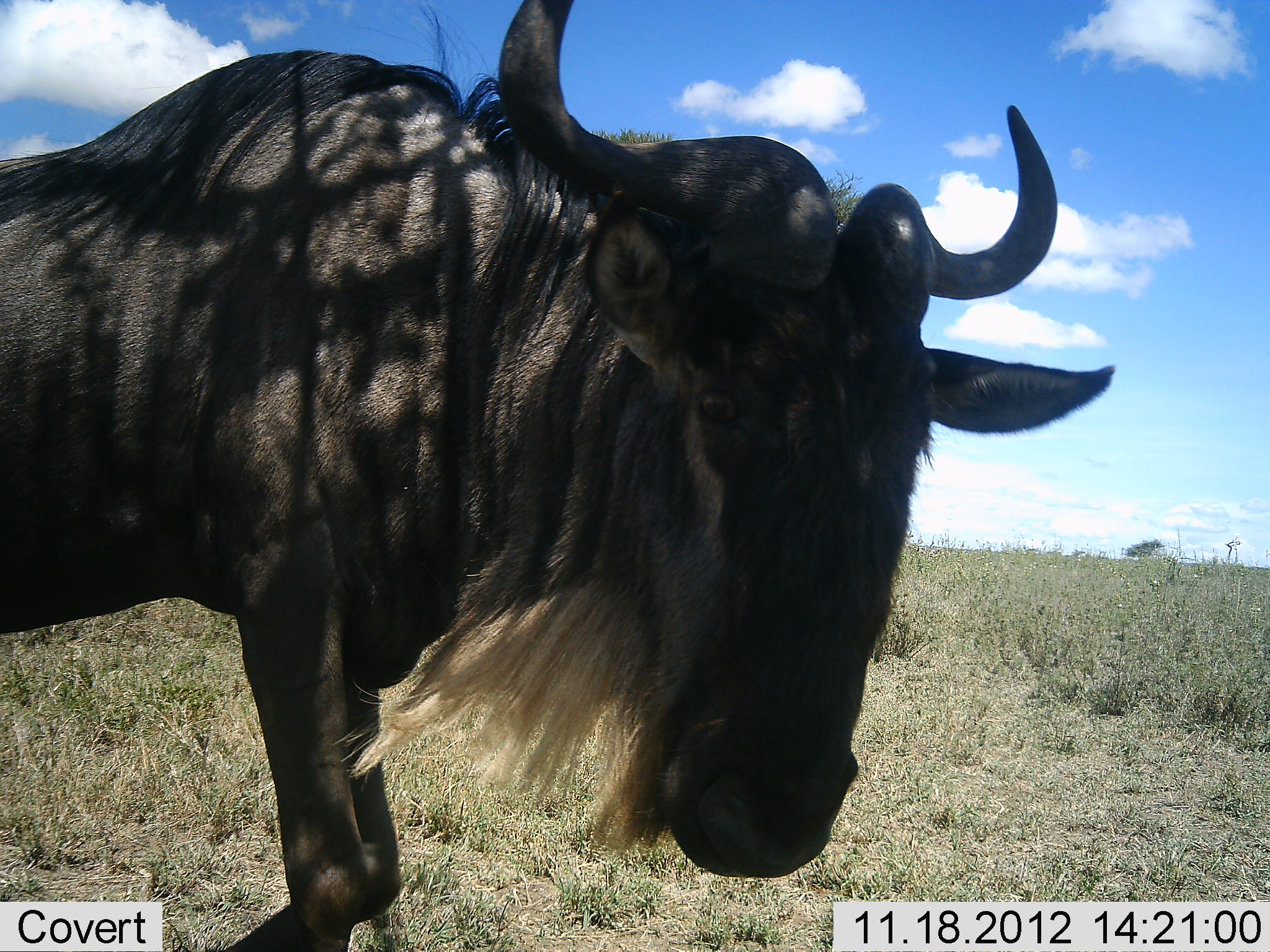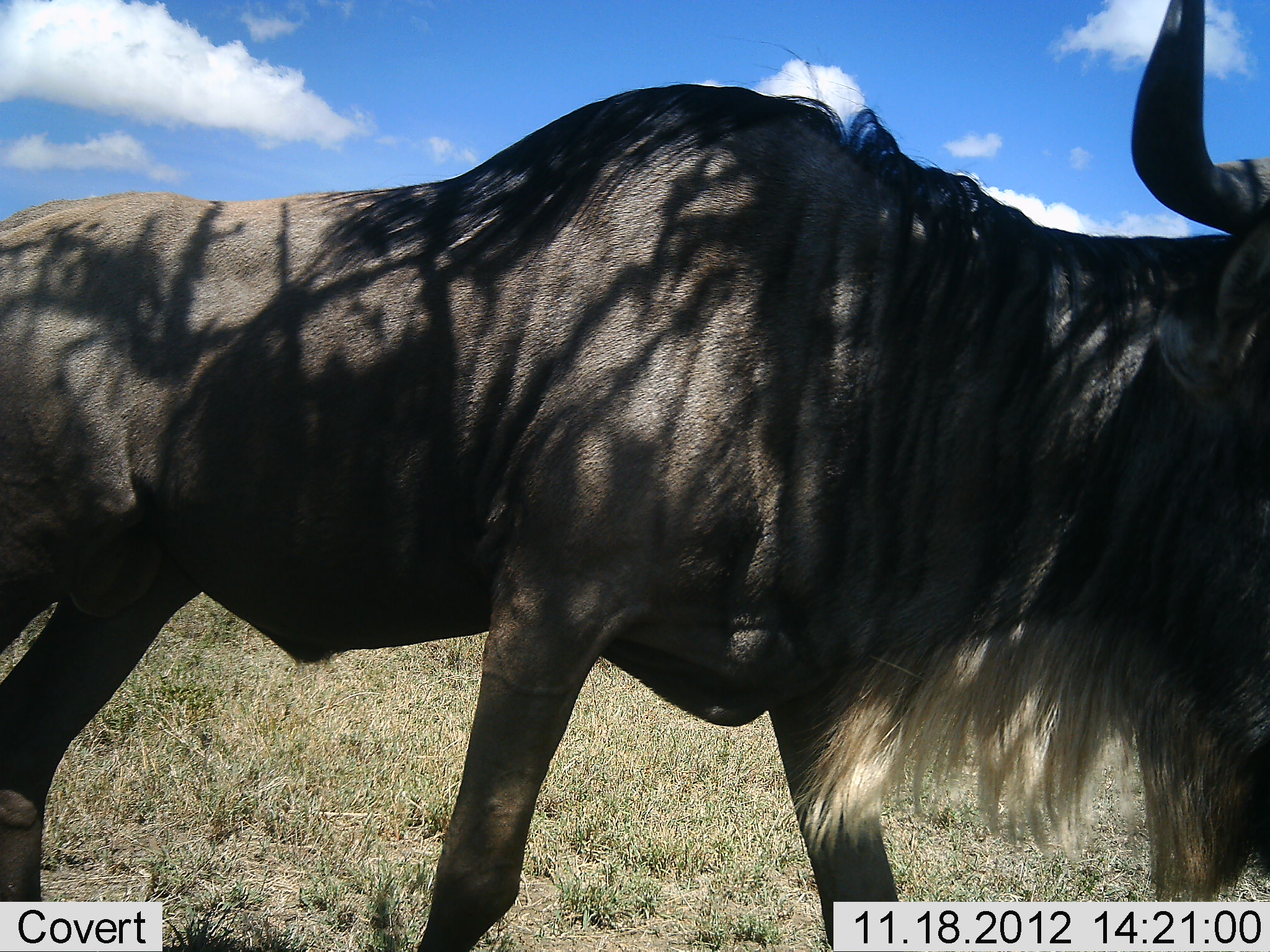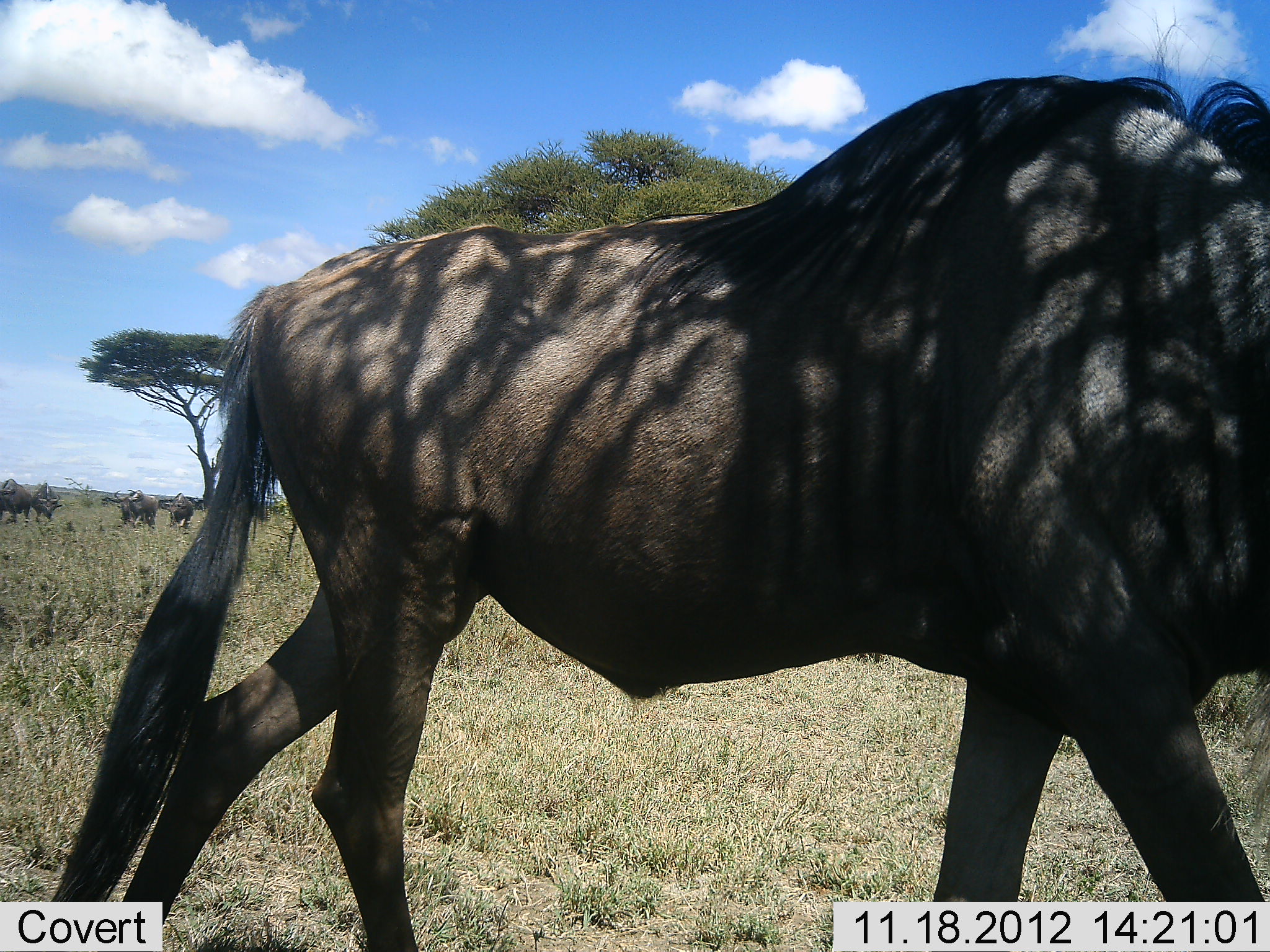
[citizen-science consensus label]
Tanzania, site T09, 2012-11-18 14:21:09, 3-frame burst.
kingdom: Animalia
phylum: Chordata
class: Mammalia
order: Artiodactyla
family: Bovidae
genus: Connochaetes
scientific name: Connochaetes taurinus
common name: blue wildebeest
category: wildebeest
Wildebeest (blue wildebeest) (Connochaetes taurinus), count 1. Behavior (volunteer vote fractions): standing 30%, resting 0%, moving 90%, interacting 0%. Young present (vote fraction): 0%. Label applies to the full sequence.